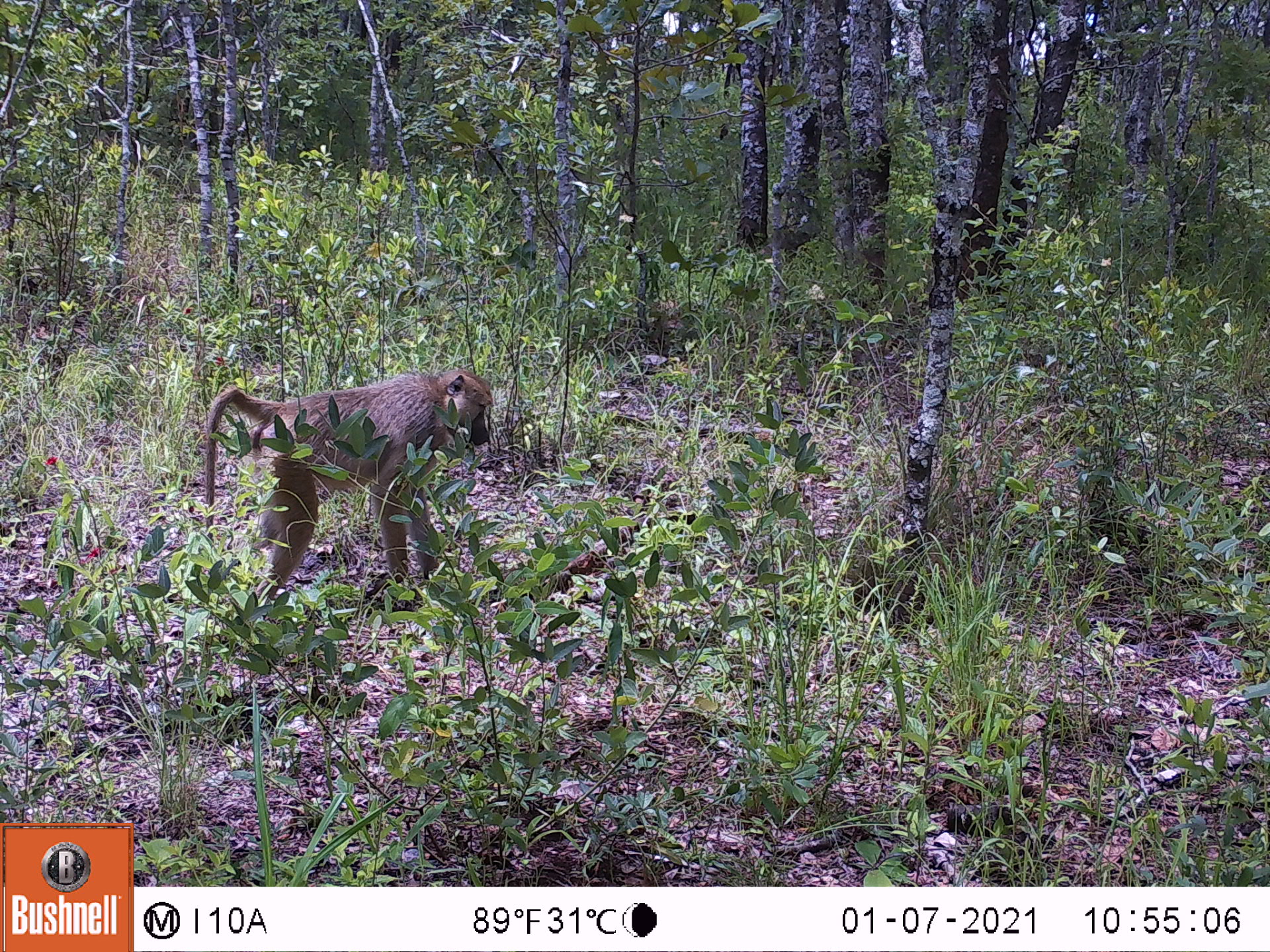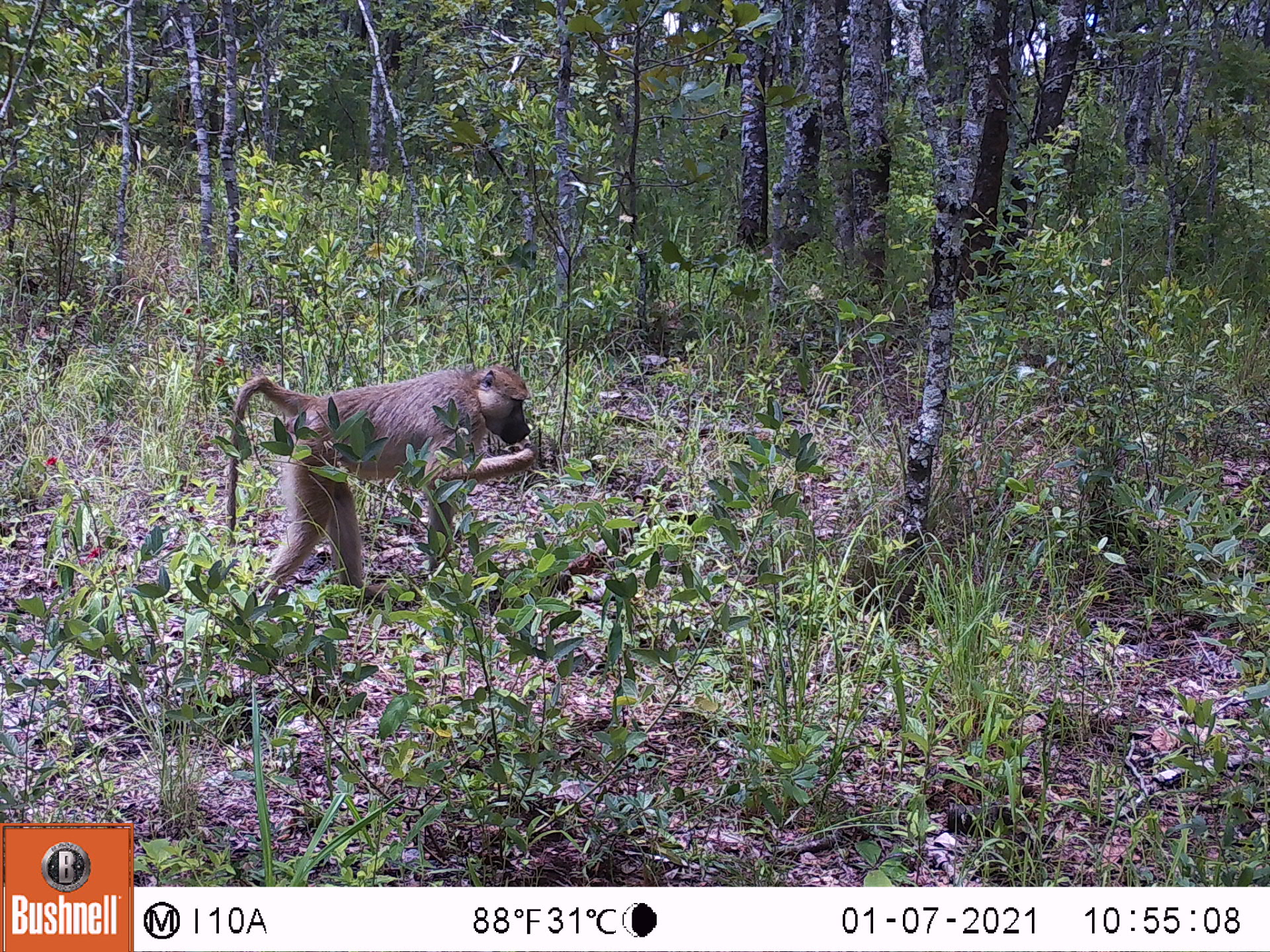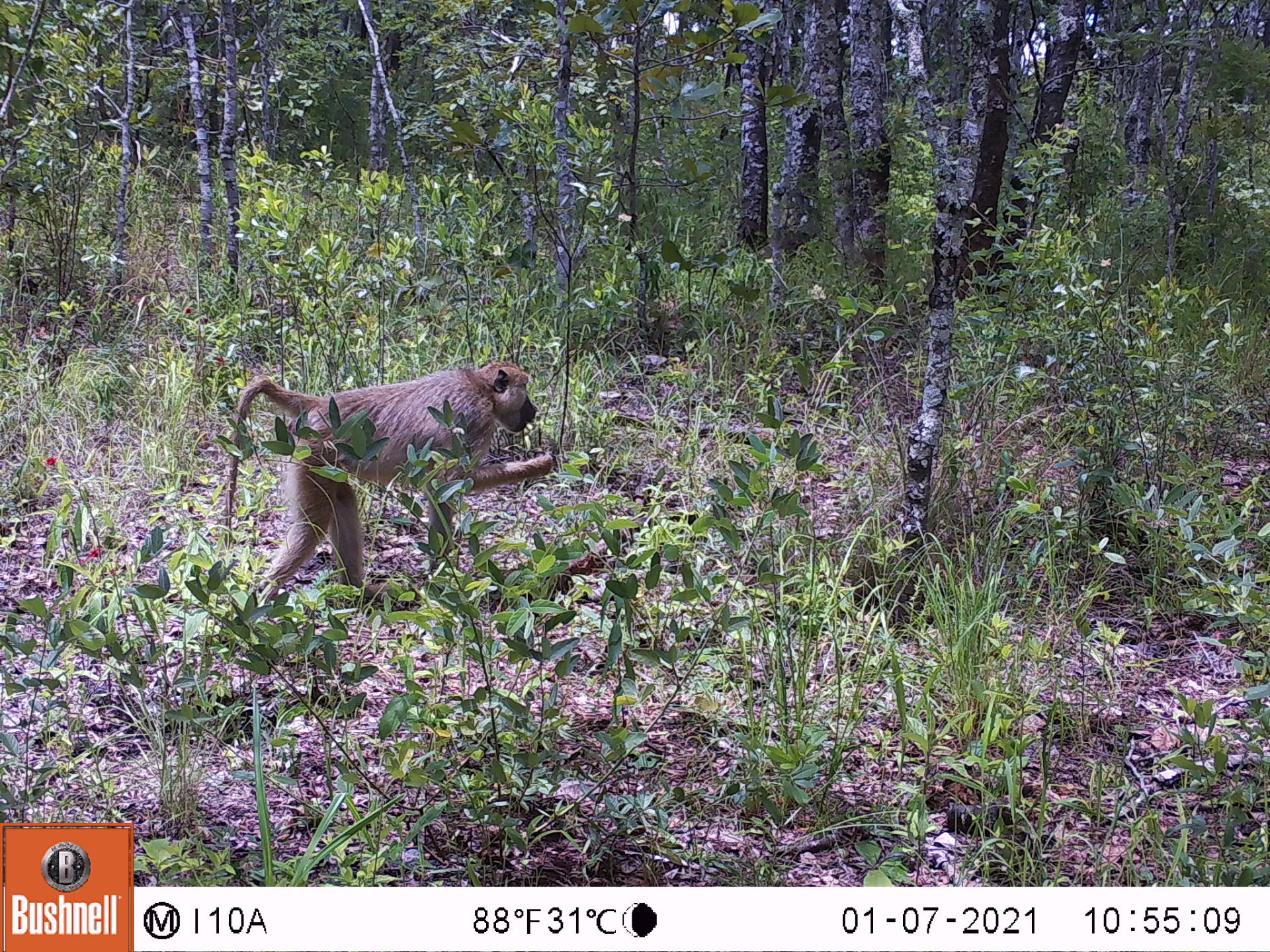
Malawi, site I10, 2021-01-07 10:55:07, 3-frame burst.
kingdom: Animalia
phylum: Chordata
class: Mammalia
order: Primates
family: Cercopithecidae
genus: Papio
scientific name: Papio cynocephalus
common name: yellow baboon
Yellow baboon (Papio cynocephalus), count 1.